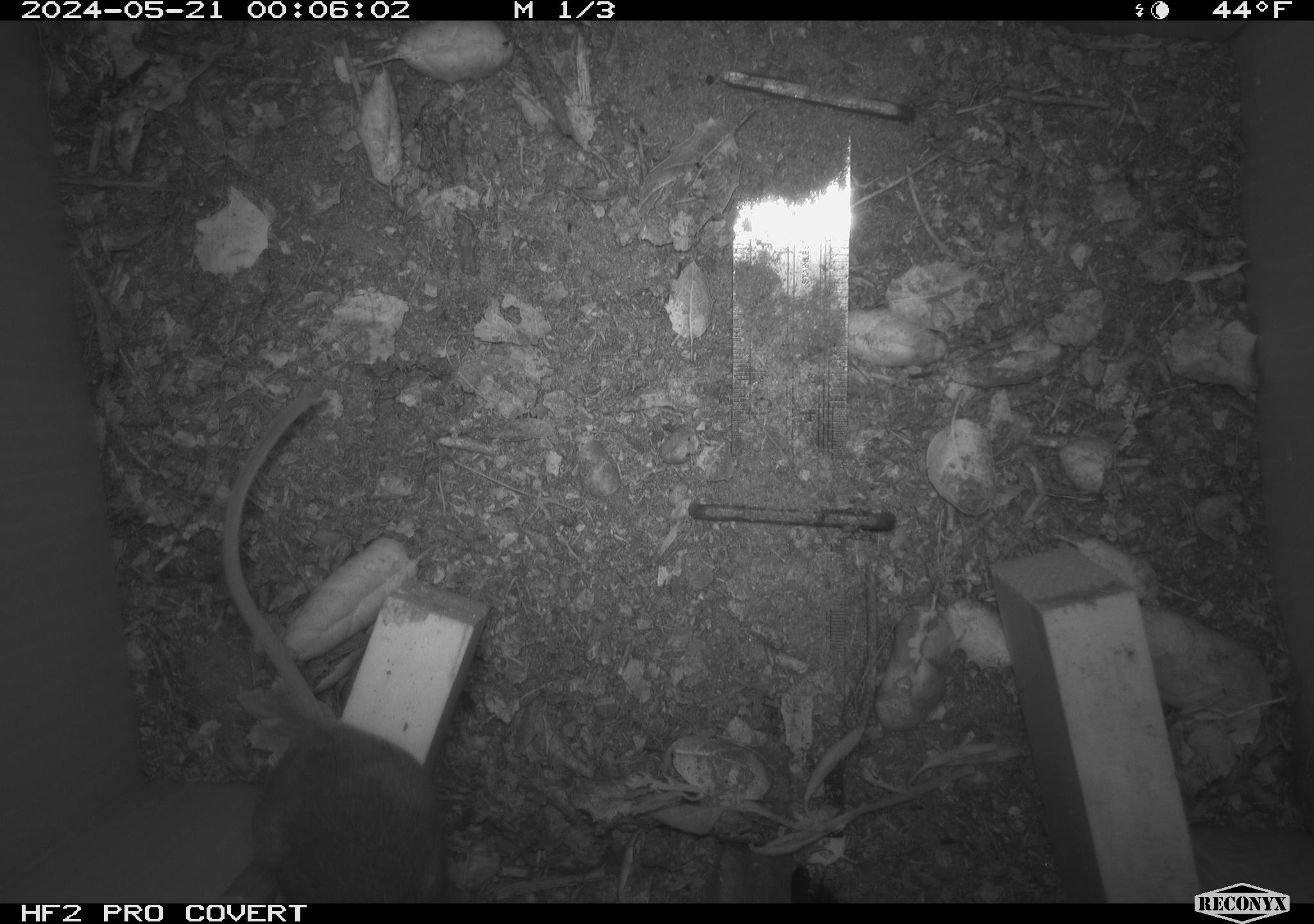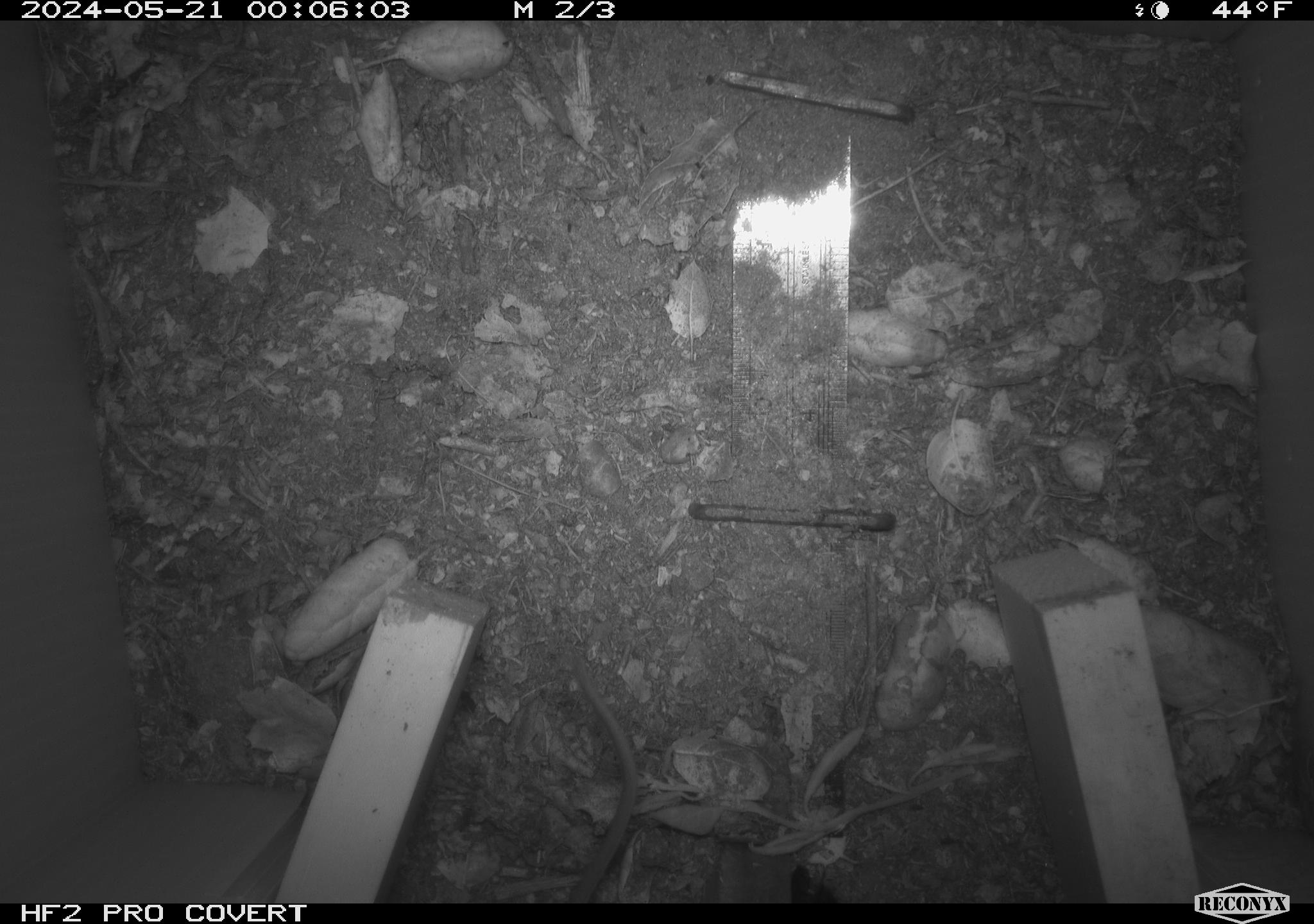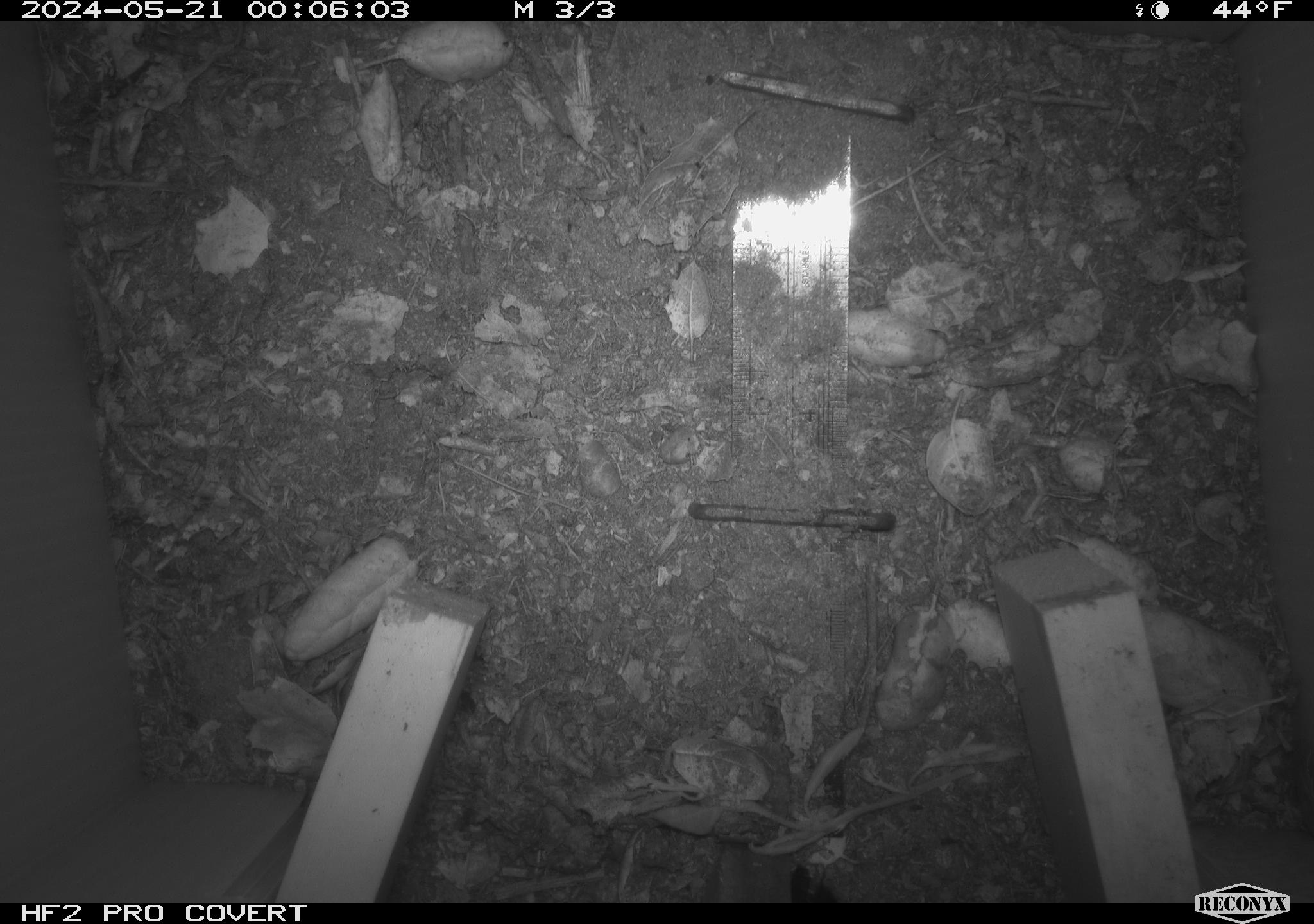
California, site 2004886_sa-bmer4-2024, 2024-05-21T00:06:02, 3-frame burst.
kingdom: Animalia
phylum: Chordata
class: Mammalia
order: Rodentia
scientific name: Rodentia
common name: mouse species